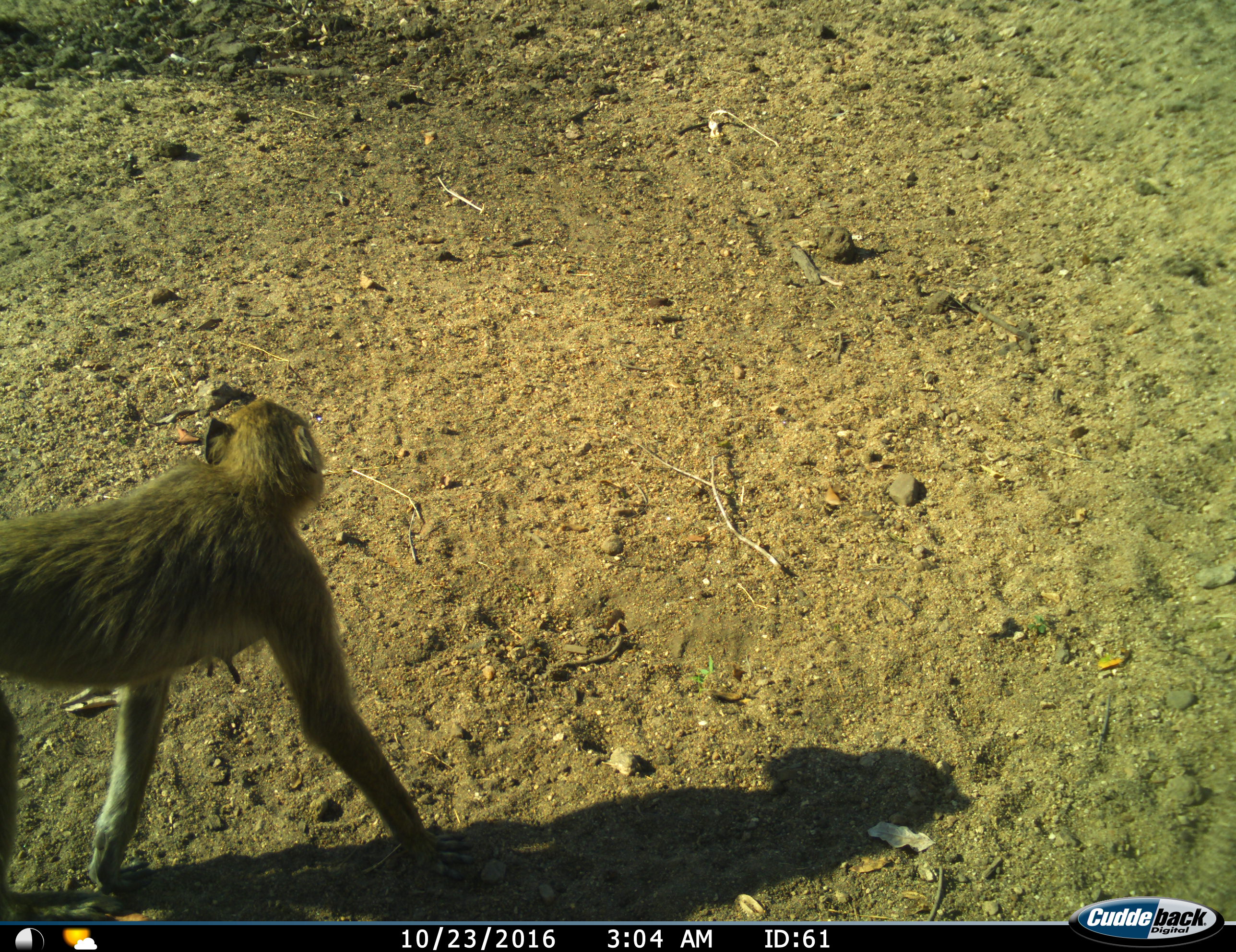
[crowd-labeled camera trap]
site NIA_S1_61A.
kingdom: Animalia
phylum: Chordata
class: Mammalia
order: Primates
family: Cercopithecidae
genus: Papio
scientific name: Papio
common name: baboon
Baboon (Papio), count 1. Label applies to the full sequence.